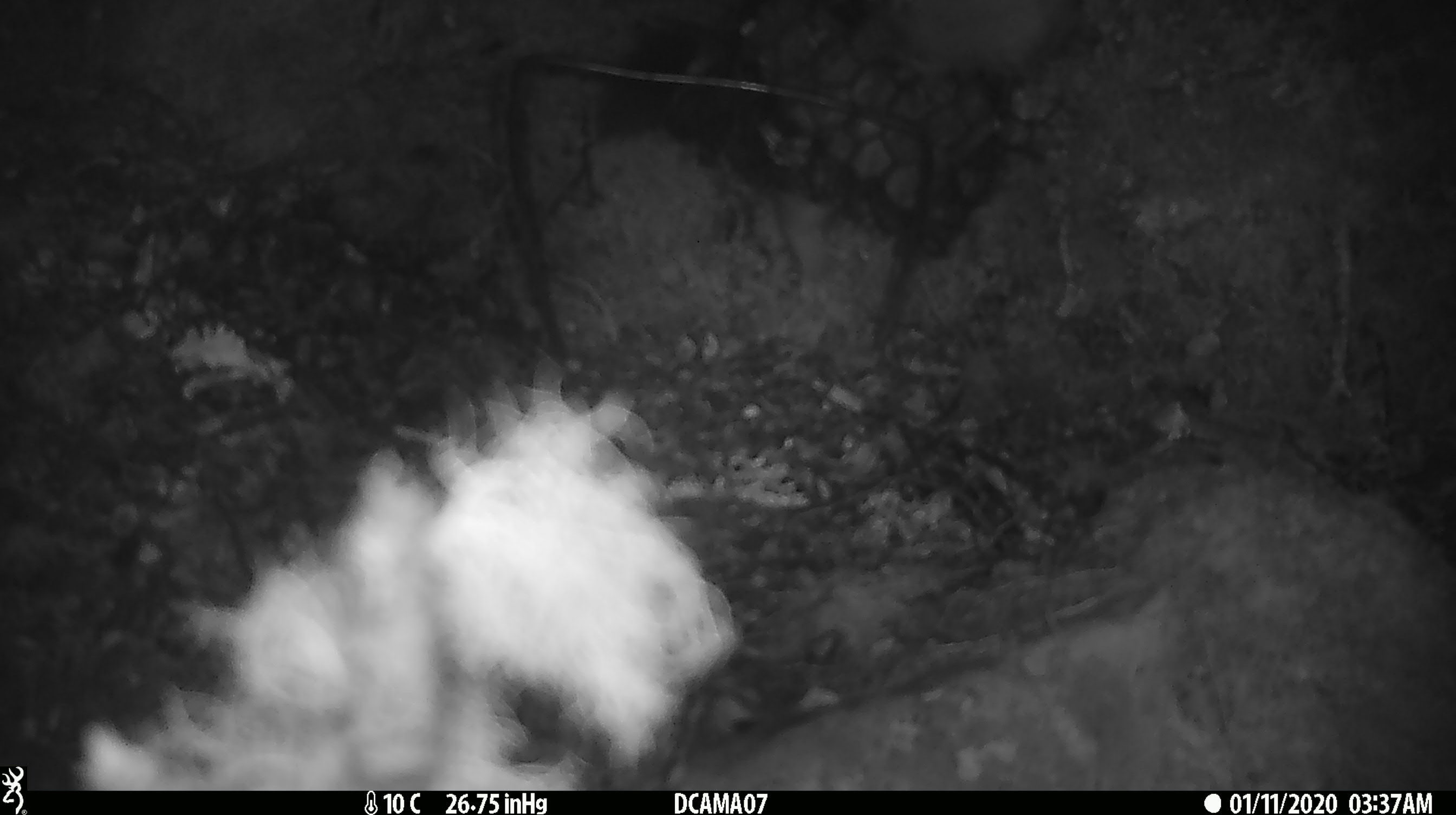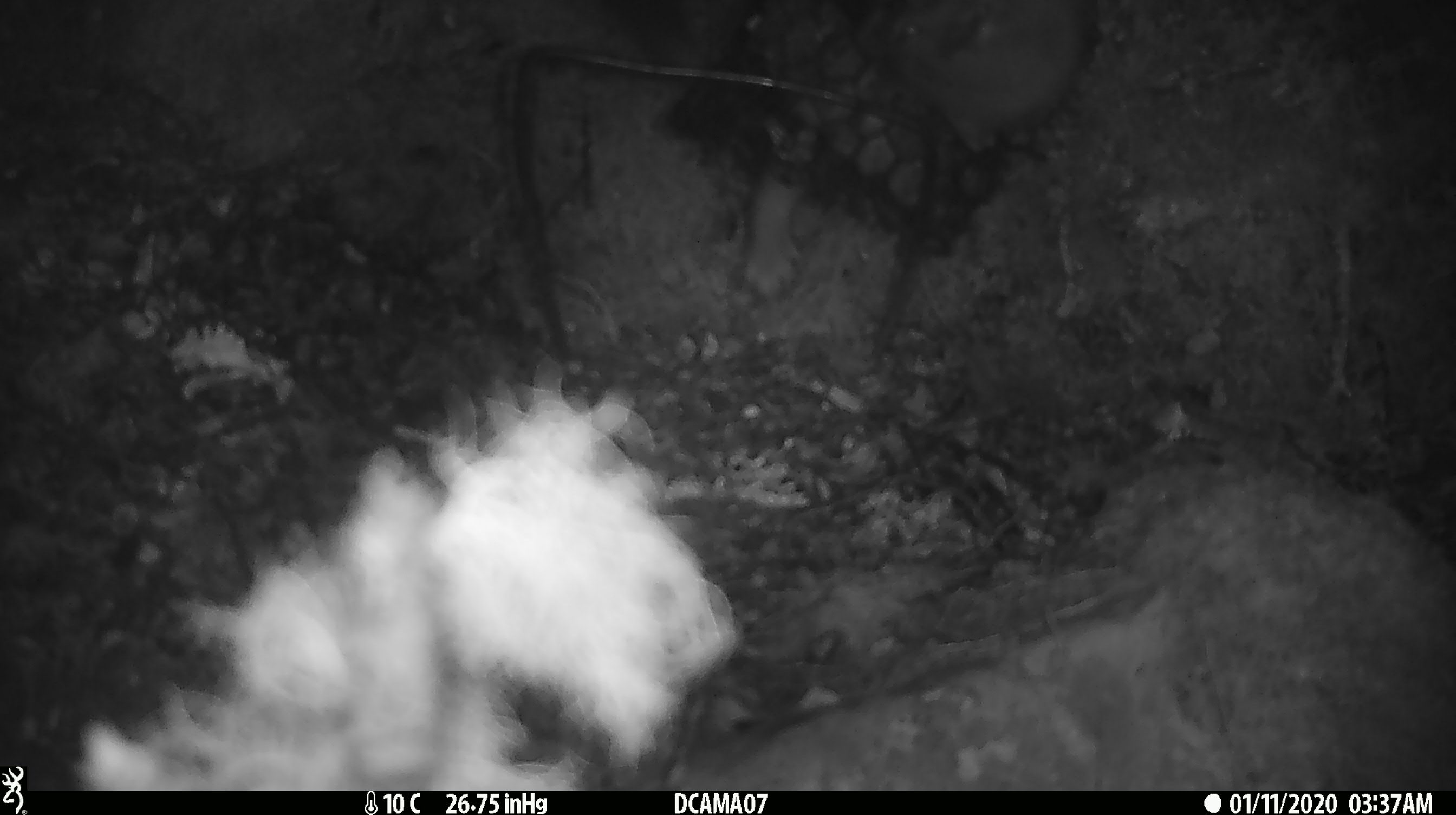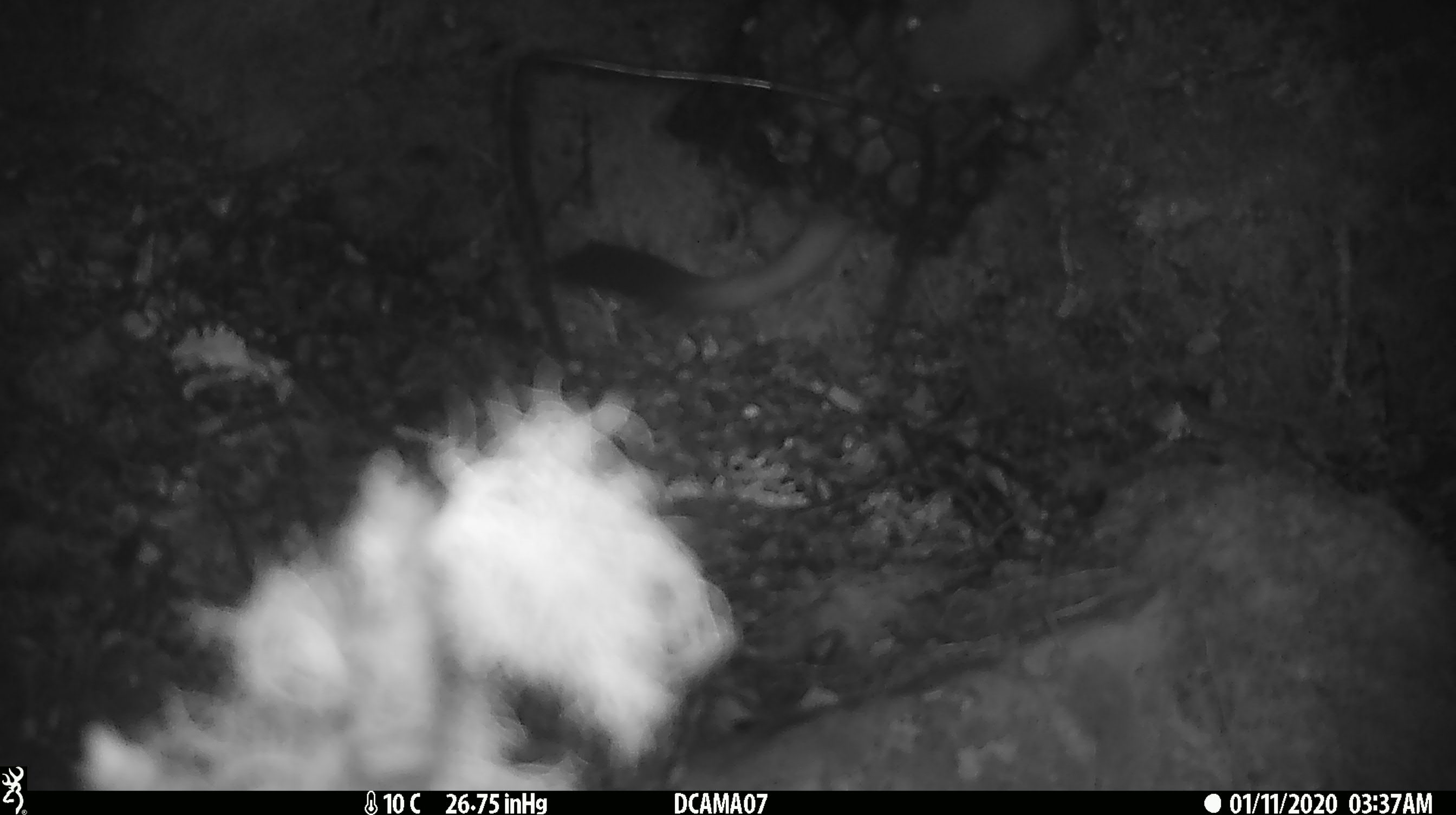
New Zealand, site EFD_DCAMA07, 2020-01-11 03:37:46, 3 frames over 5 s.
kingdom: Animalia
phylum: Chordata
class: Mammalia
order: Carnivora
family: Mustelidae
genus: Mustela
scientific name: Mustela erminea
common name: stoat